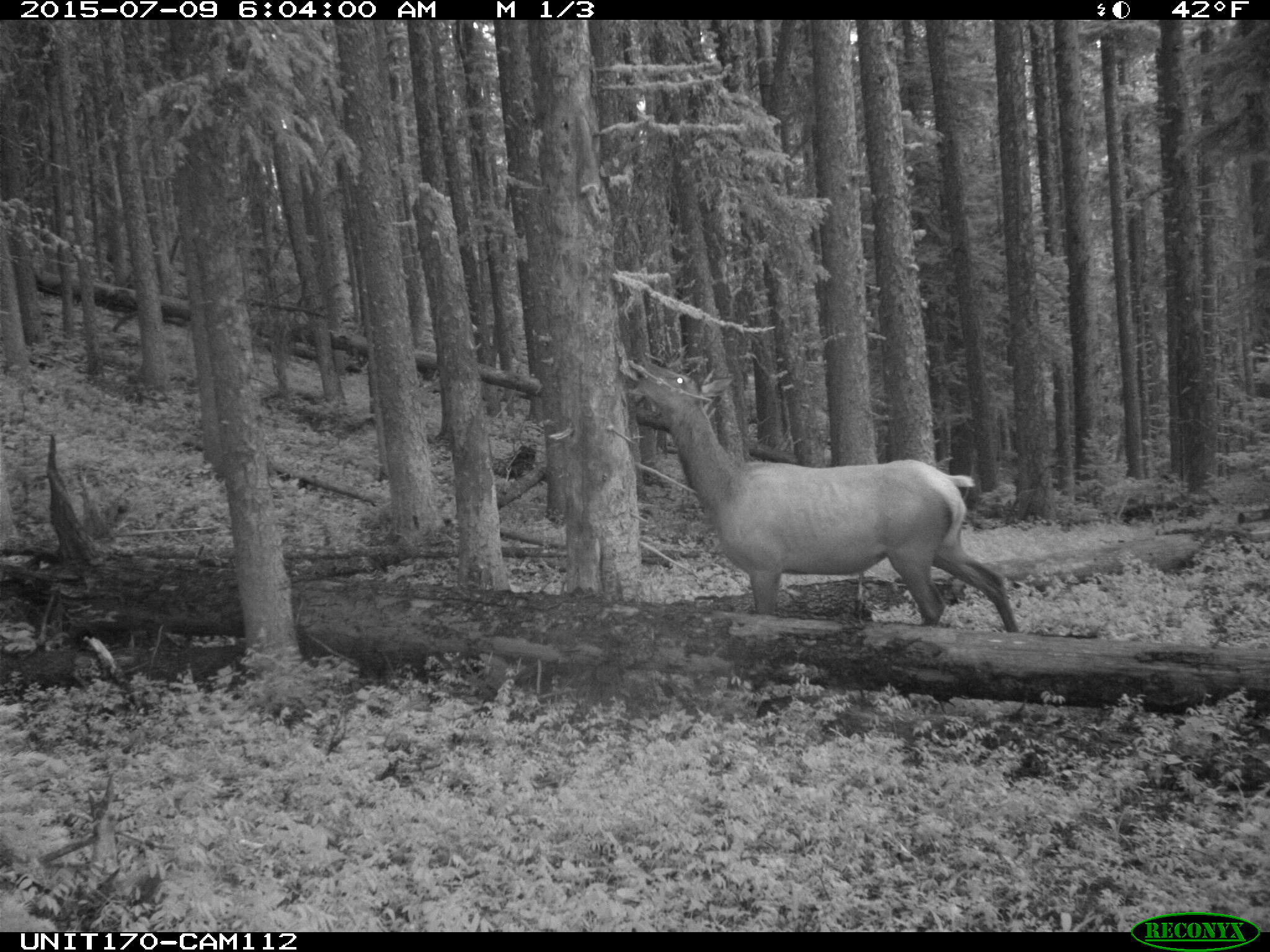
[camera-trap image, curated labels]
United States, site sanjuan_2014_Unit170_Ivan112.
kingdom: Animalia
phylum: Chordata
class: Mammalia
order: Artiodactyla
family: Cervidae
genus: Cervus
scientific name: Cervus elaphus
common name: red deer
Cervus elaphus (red deer).